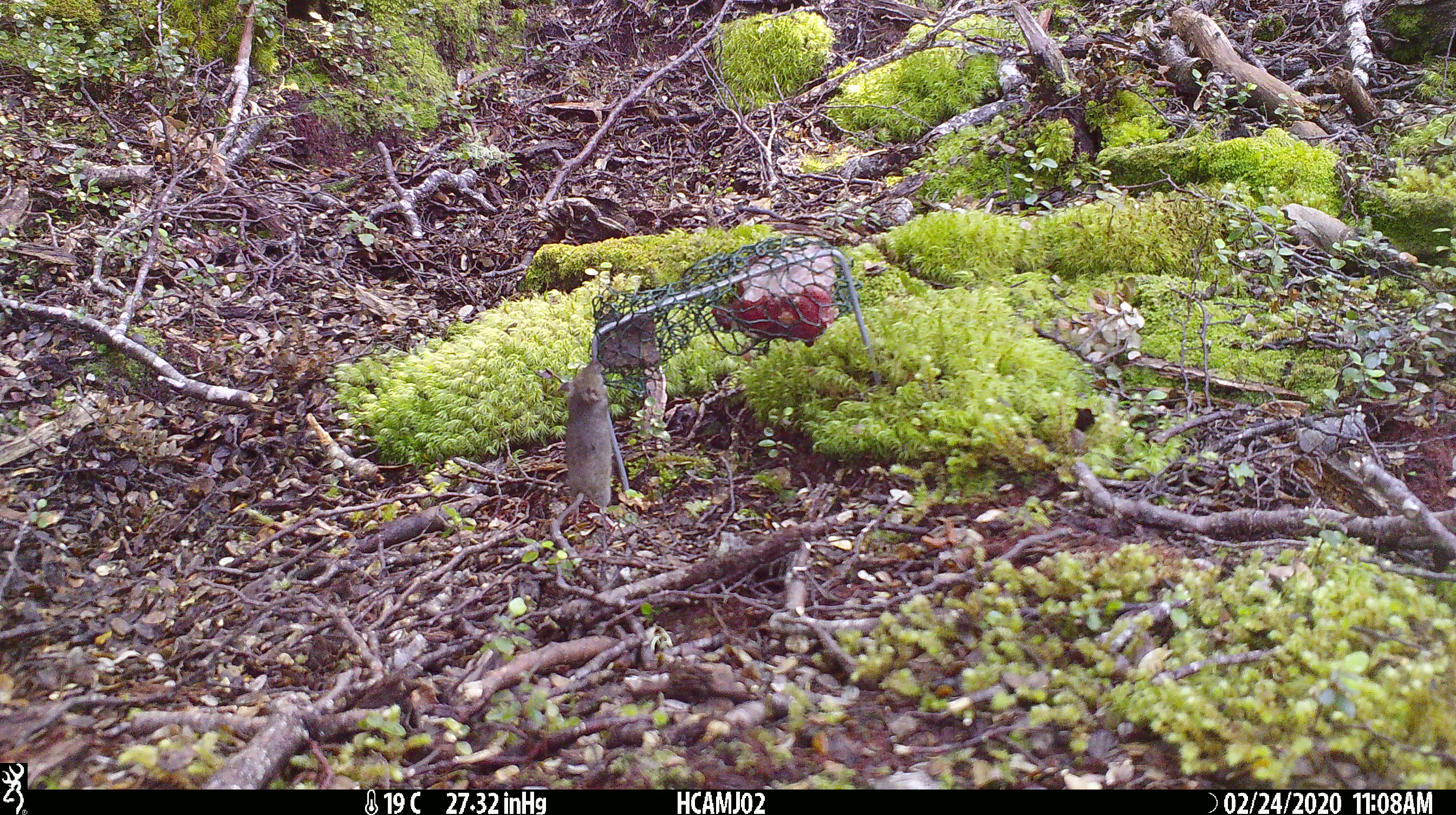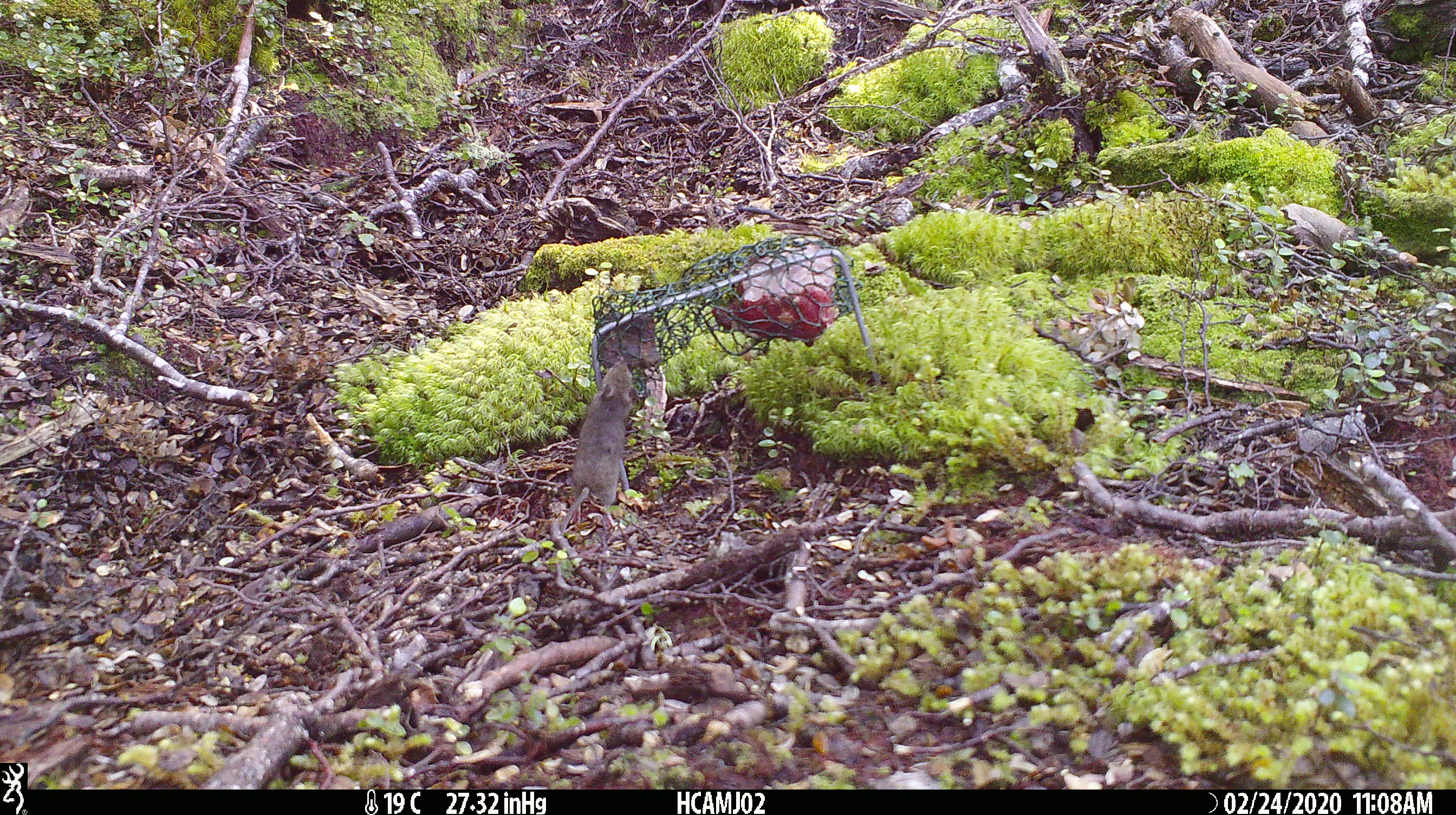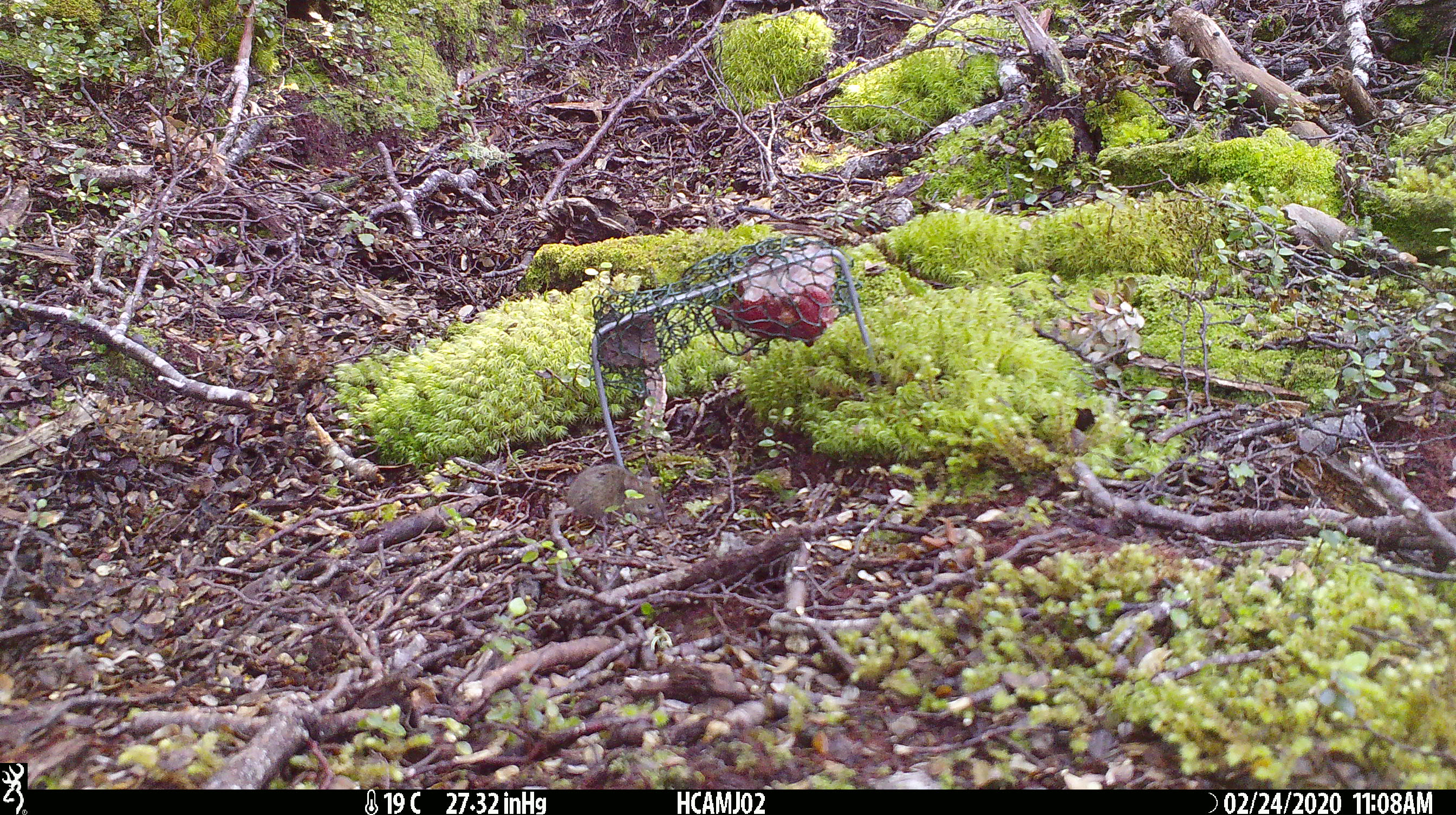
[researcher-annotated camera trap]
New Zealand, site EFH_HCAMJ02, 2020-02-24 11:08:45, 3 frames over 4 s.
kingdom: Animalia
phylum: Chordata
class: Mammalia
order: Rodentia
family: Muridae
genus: Mus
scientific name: Mus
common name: mouse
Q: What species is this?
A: Mouse (Mus).